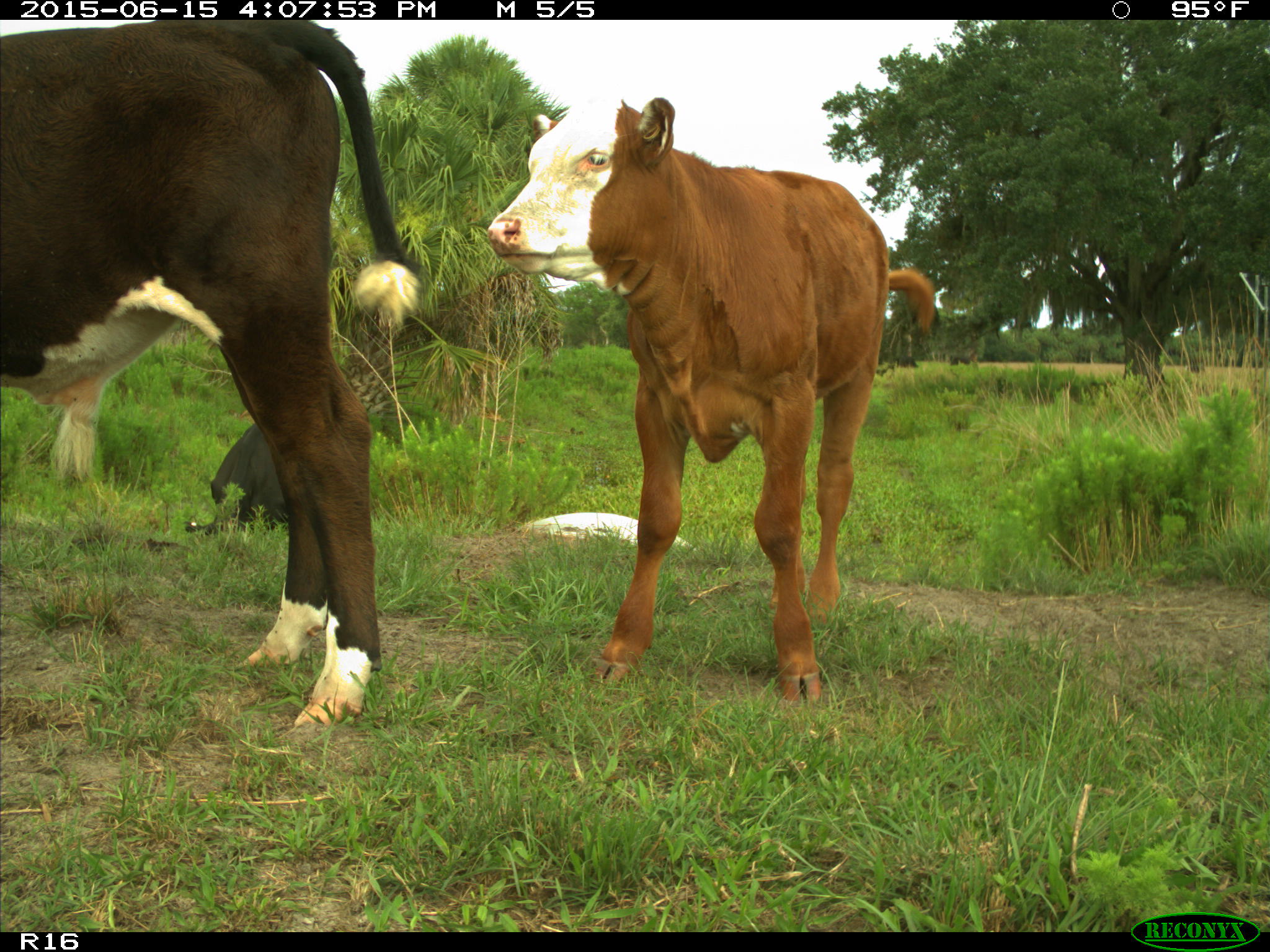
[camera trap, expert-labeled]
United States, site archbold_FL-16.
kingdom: Animalia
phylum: Chordata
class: Mammalia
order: Artiodactyla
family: Bovidae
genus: Bos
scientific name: Bos taurus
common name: domestic cow